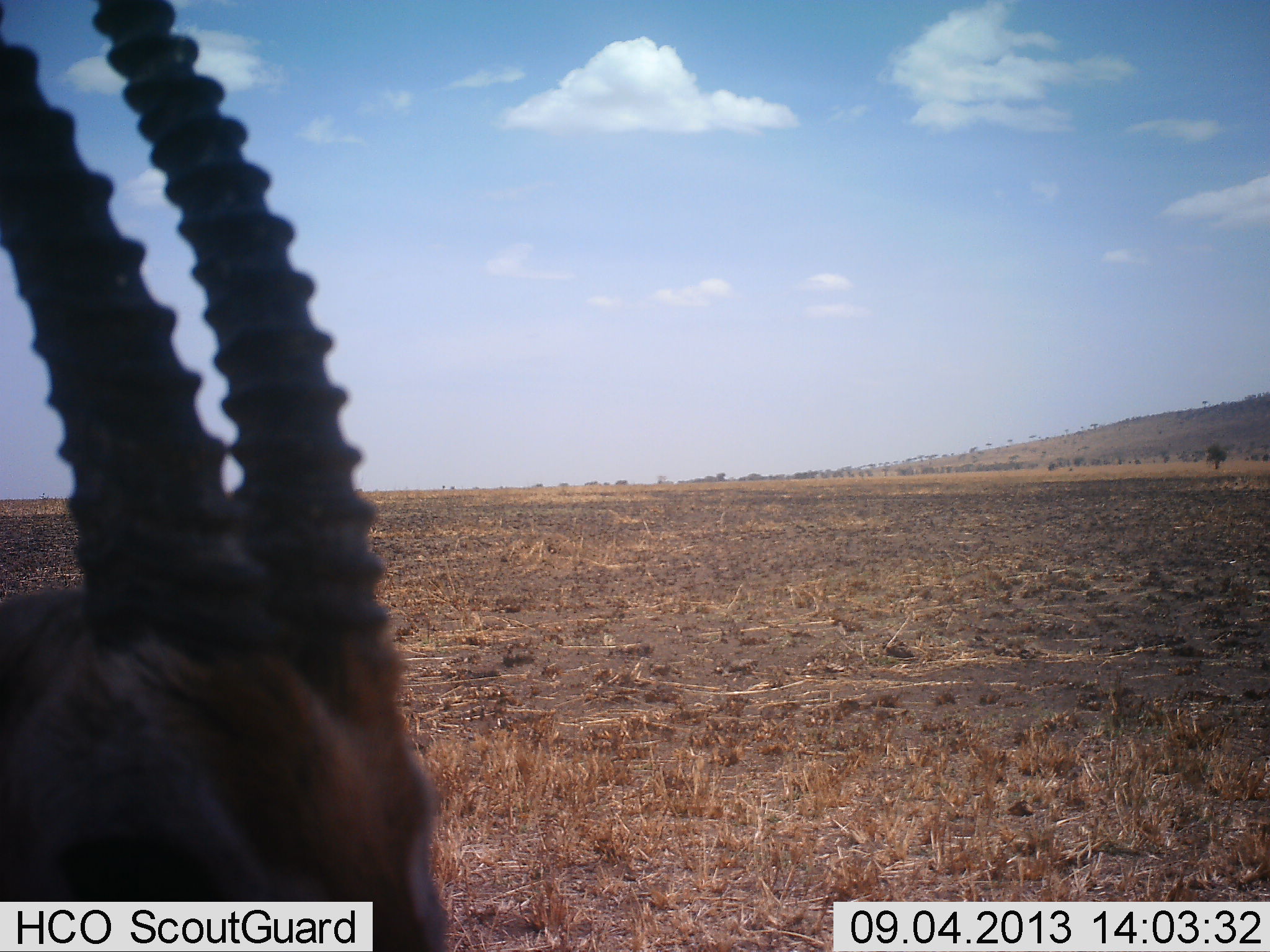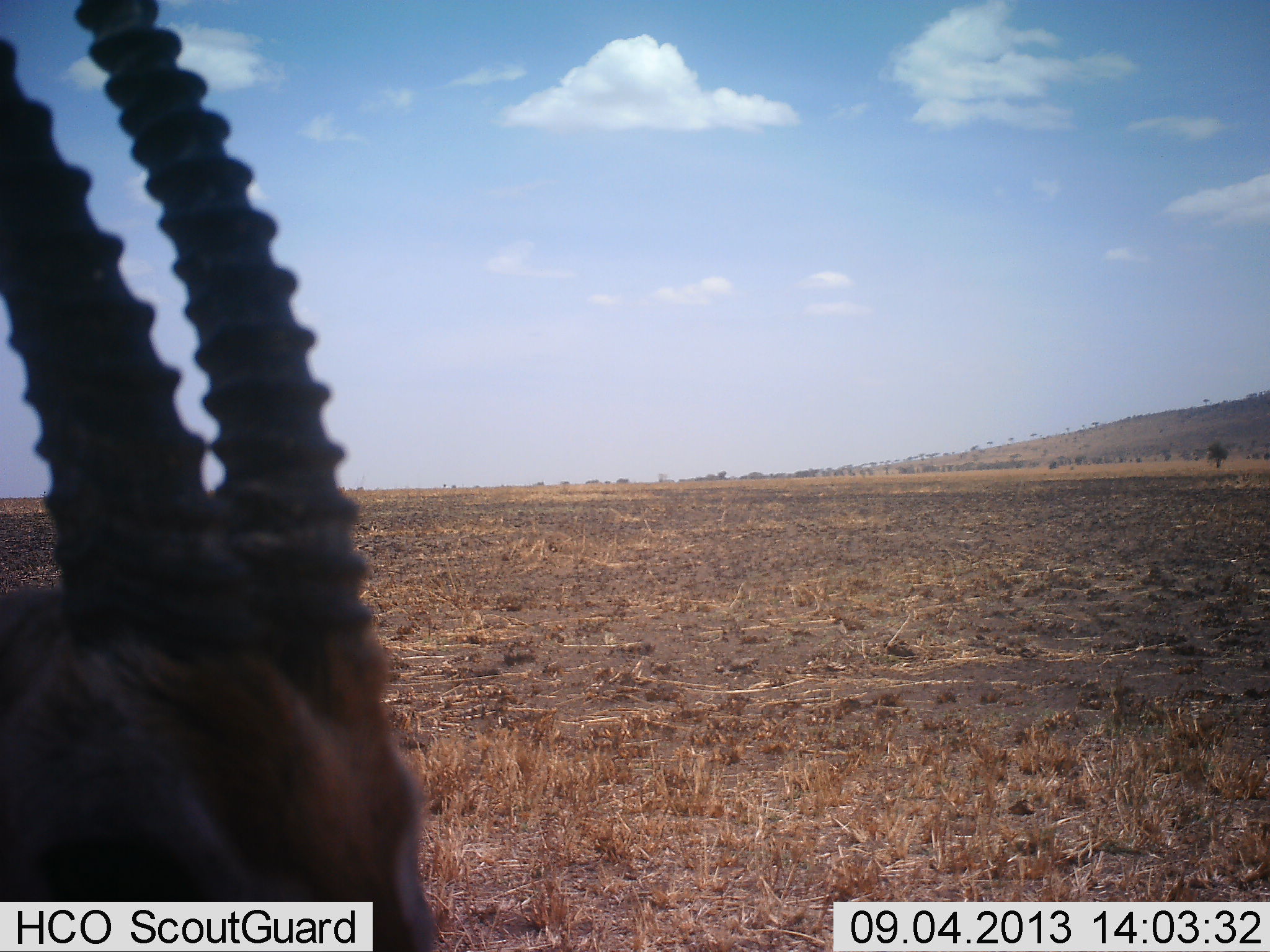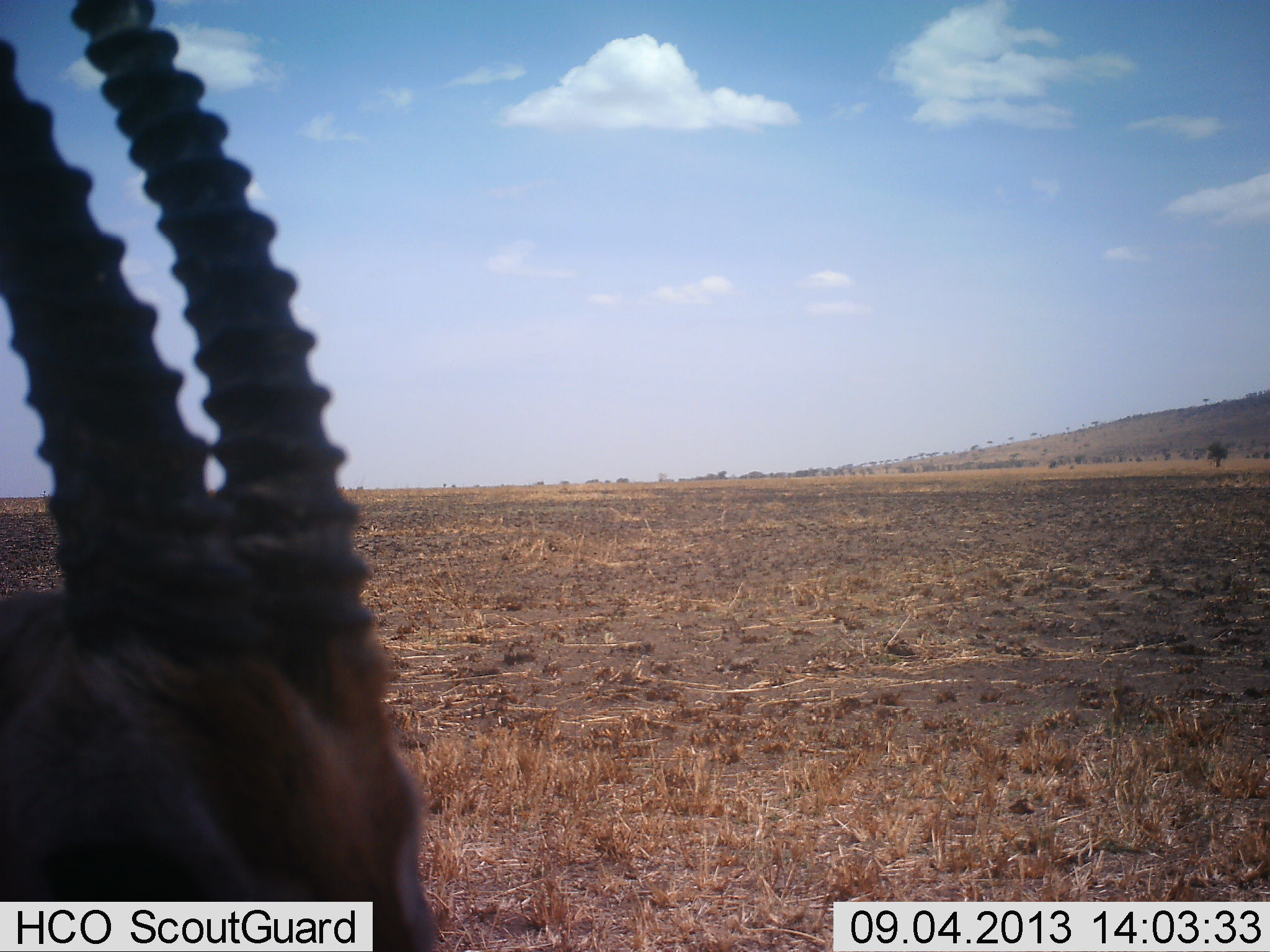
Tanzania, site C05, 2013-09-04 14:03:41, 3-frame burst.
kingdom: Animalia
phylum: Chordata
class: Mammalia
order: Artiodactyla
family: Bovidae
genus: Eudorcas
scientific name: Eudorcas thomsonii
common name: thomson's gazelle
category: gazellethomsons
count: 1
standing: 90%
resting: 10%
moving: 0%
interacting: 0%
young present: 0%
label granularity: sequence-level